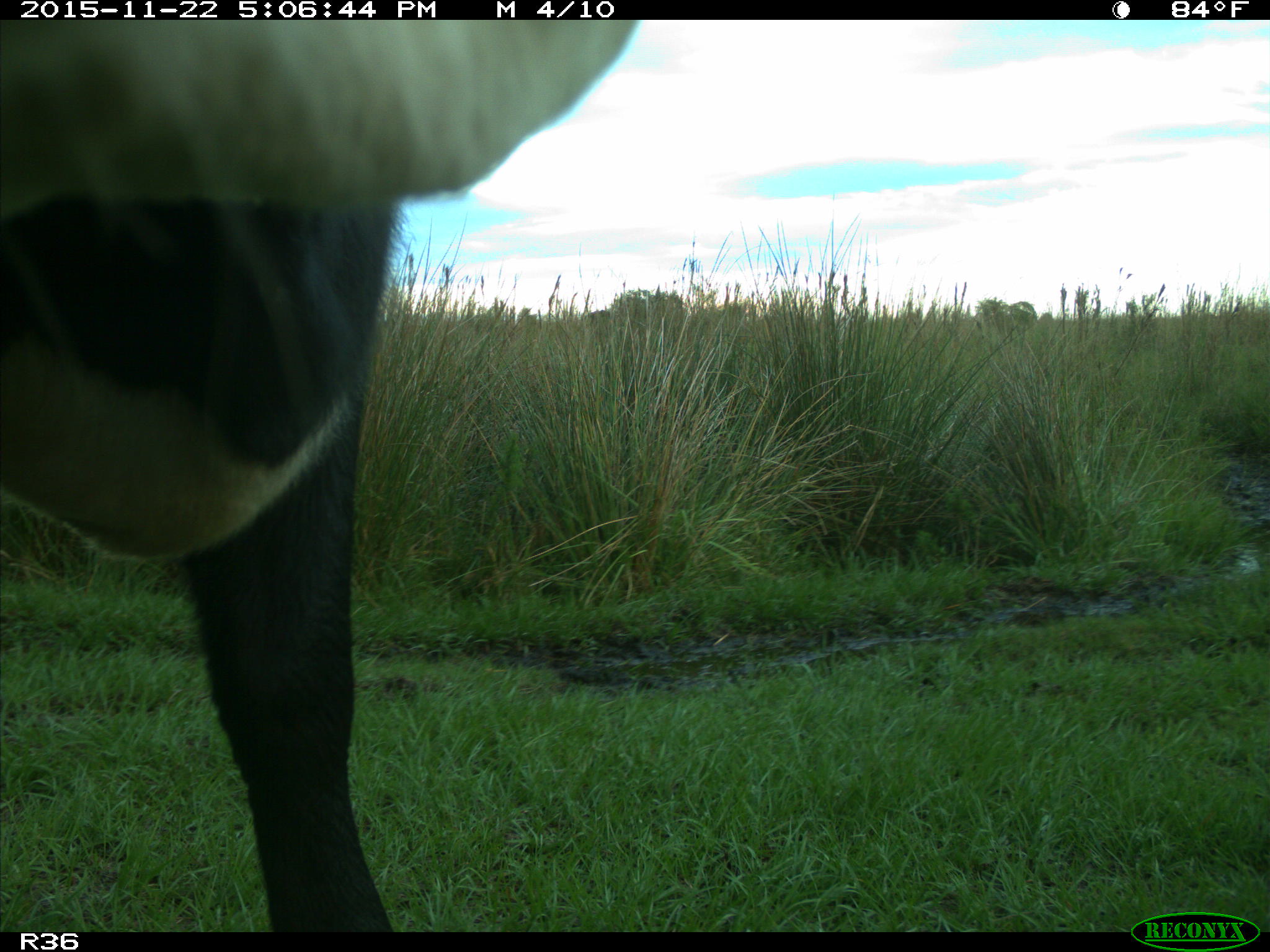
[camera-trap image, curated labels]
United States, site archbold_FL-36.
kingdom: Animalia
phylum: Chordata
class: Mammalia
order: Artiodactyla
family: Bovidae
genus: Bos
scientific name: Bos taurus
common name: domestic cow